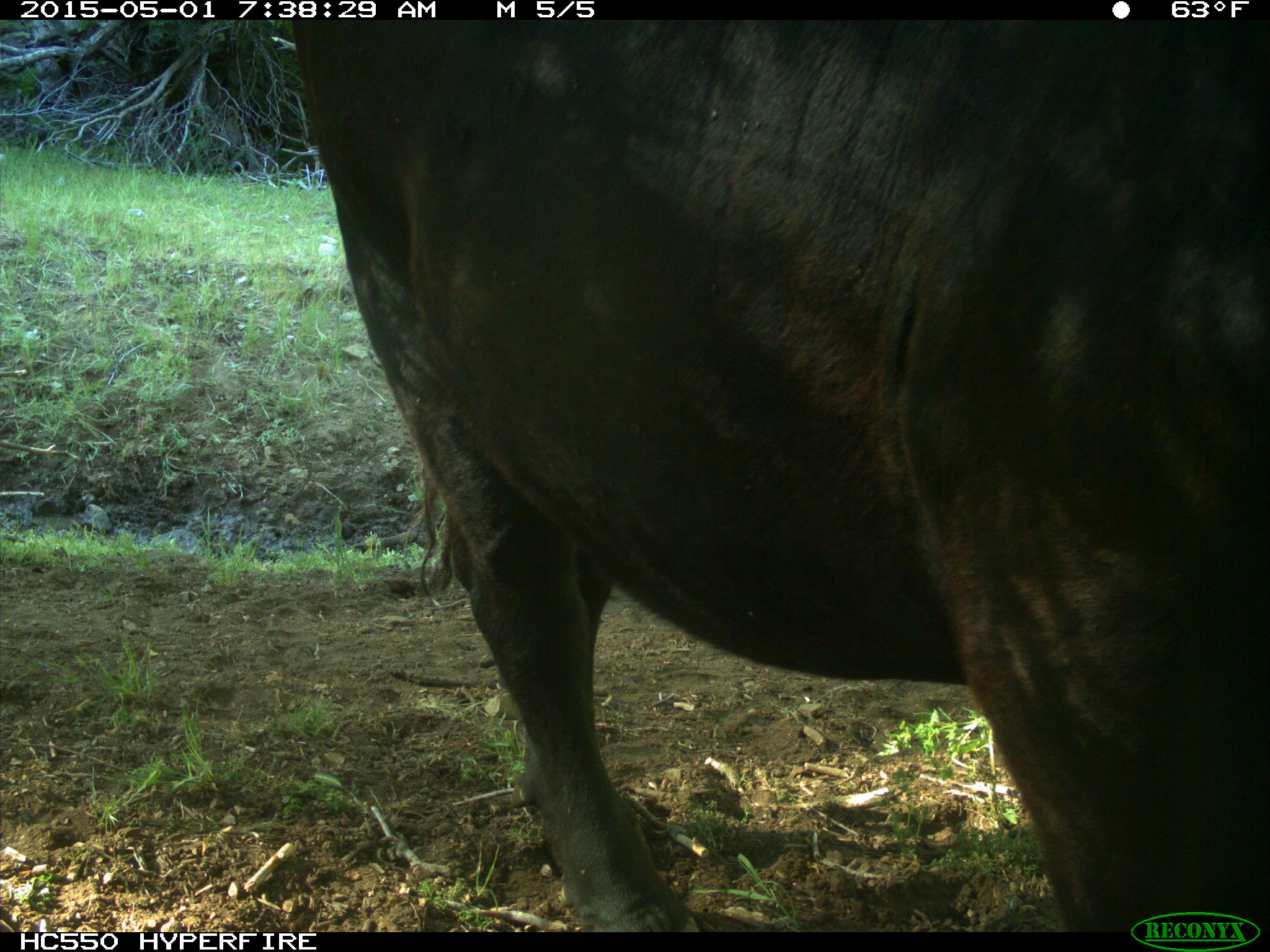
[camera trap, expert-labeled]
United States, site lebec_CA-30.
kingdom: Animalia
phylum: Chordata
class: Mammalia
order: Artiodactyla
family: Bovidae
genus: Bos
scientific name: Bos taurus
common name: domestic cow